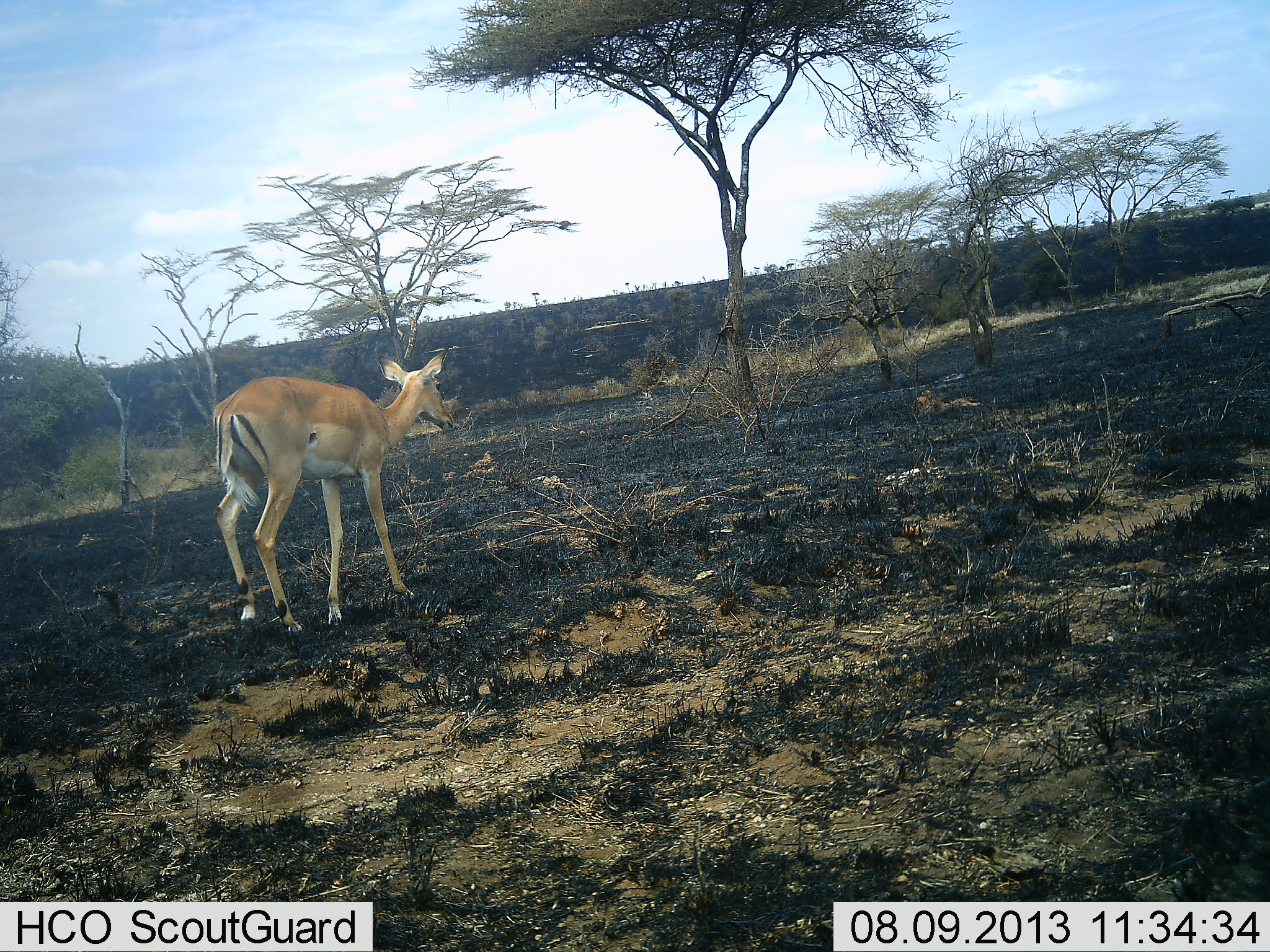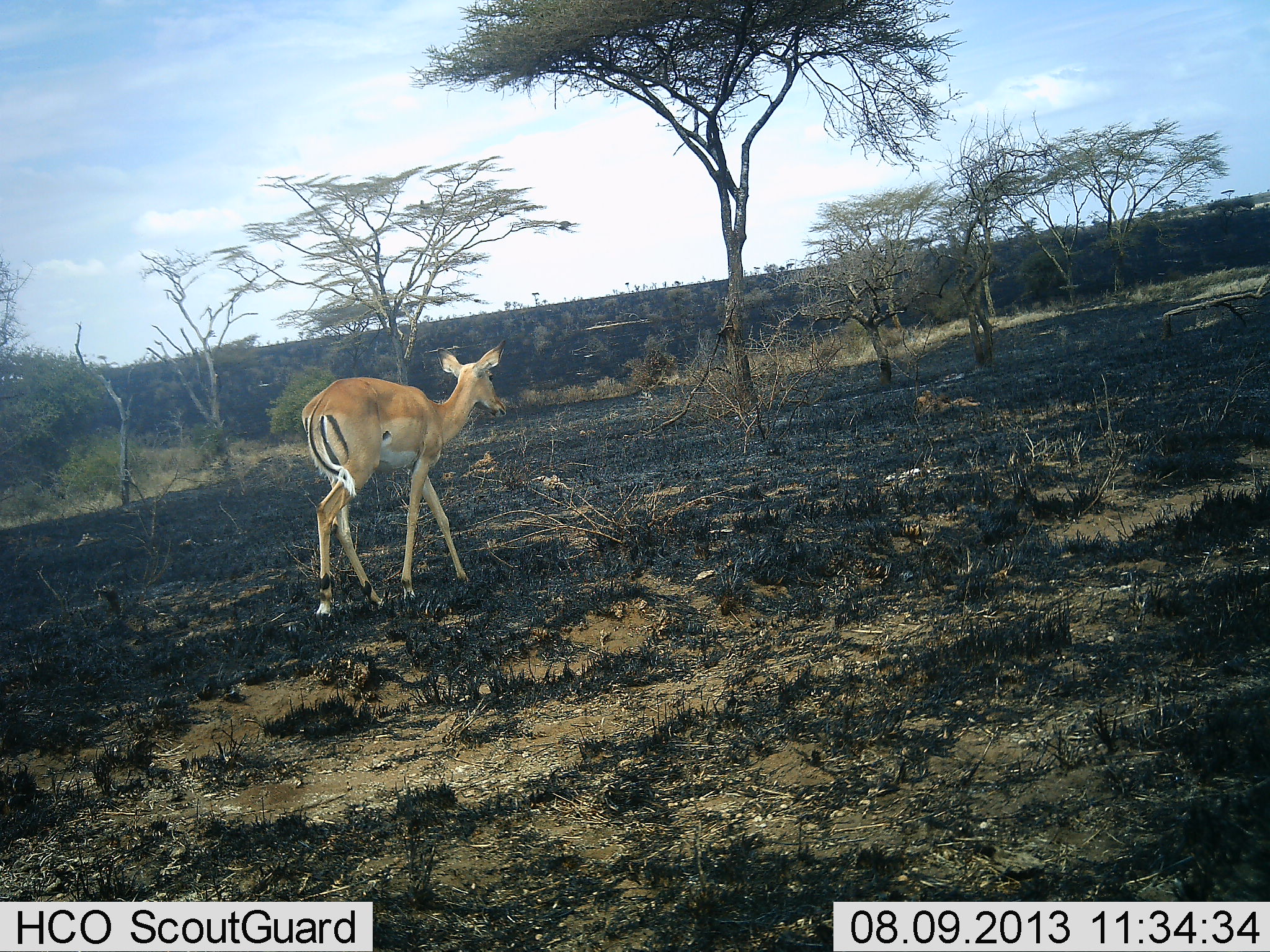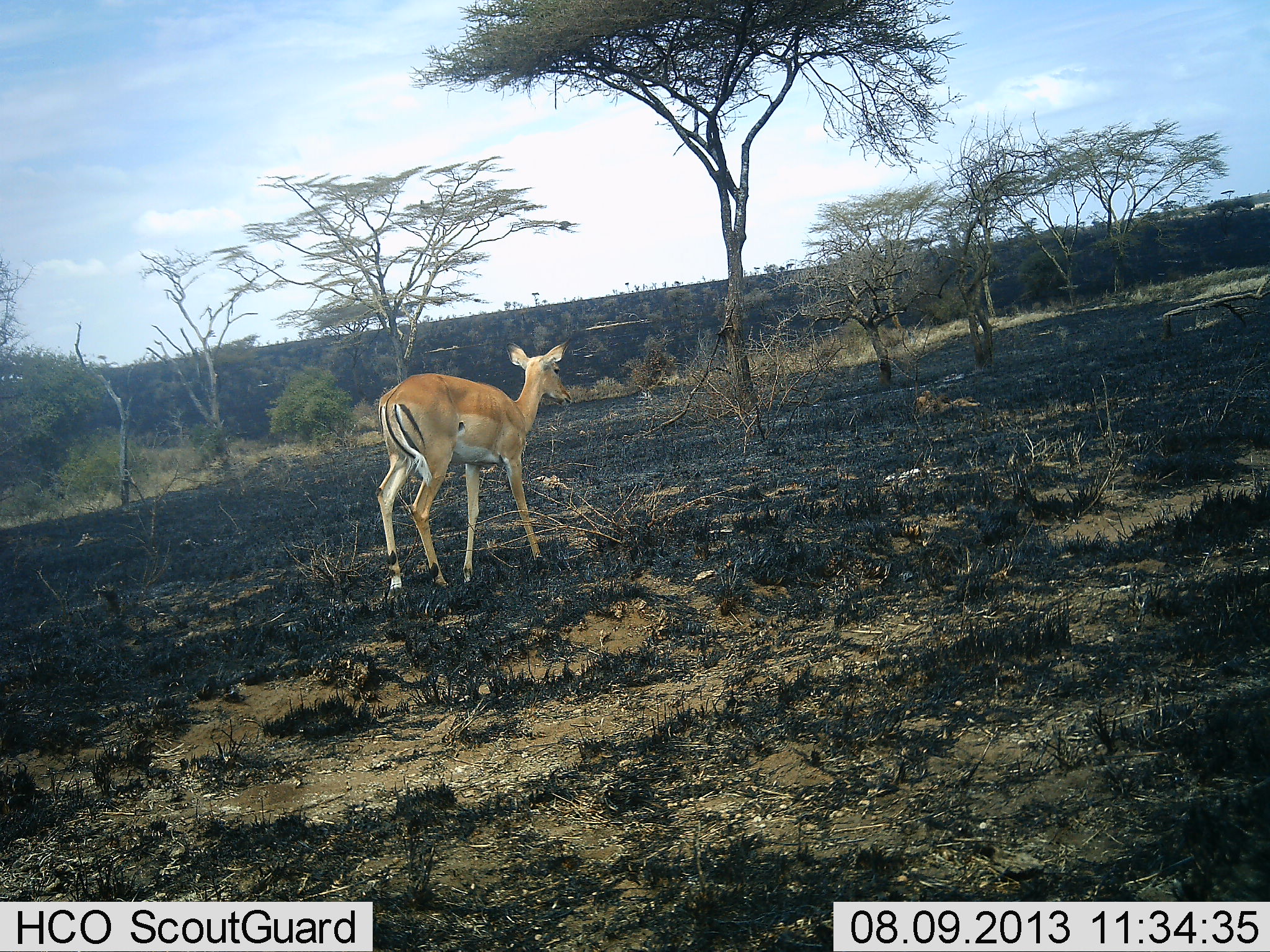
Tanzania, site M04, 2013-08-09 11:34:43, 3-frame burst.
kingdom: Animalia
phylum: Chordata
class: Mammalia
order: Artiodactyla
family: Bovidae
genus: Aepyceros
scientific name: Aepyceros melampus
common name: impala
Impala (Aepyceros melampus), count 1. Behavior (volunteer vote fractions): standing 0%, resting 3%, moving 100%, interacting 0%. Young present (vote fraction): 0%. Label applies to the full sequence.